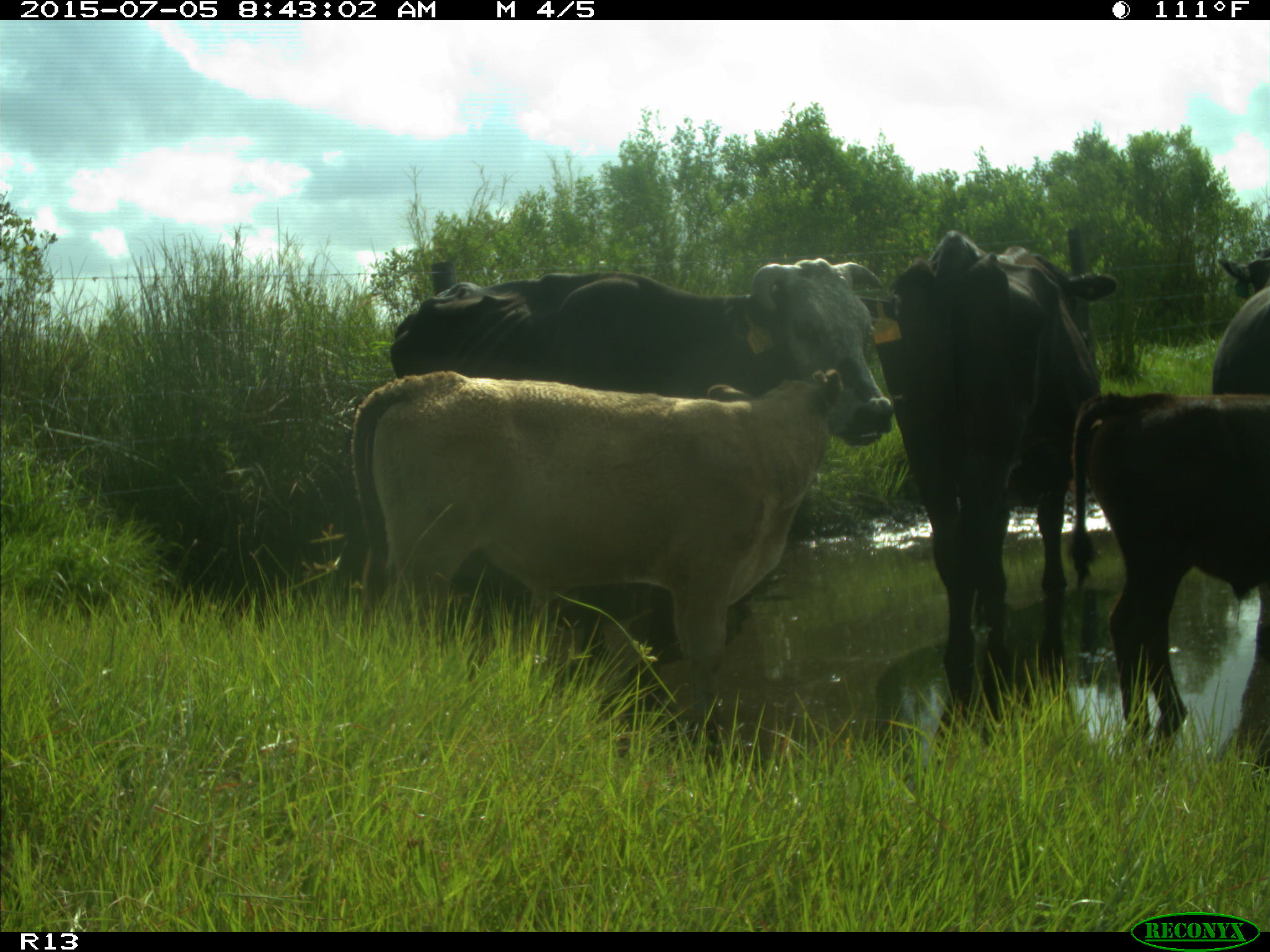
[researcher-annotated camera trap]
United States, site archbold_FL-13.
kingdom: Animalia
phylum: Chordata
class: Mammalia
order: Artiodactyla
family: Bovidae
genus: Bos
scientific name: Bos taurus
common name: domestic cow